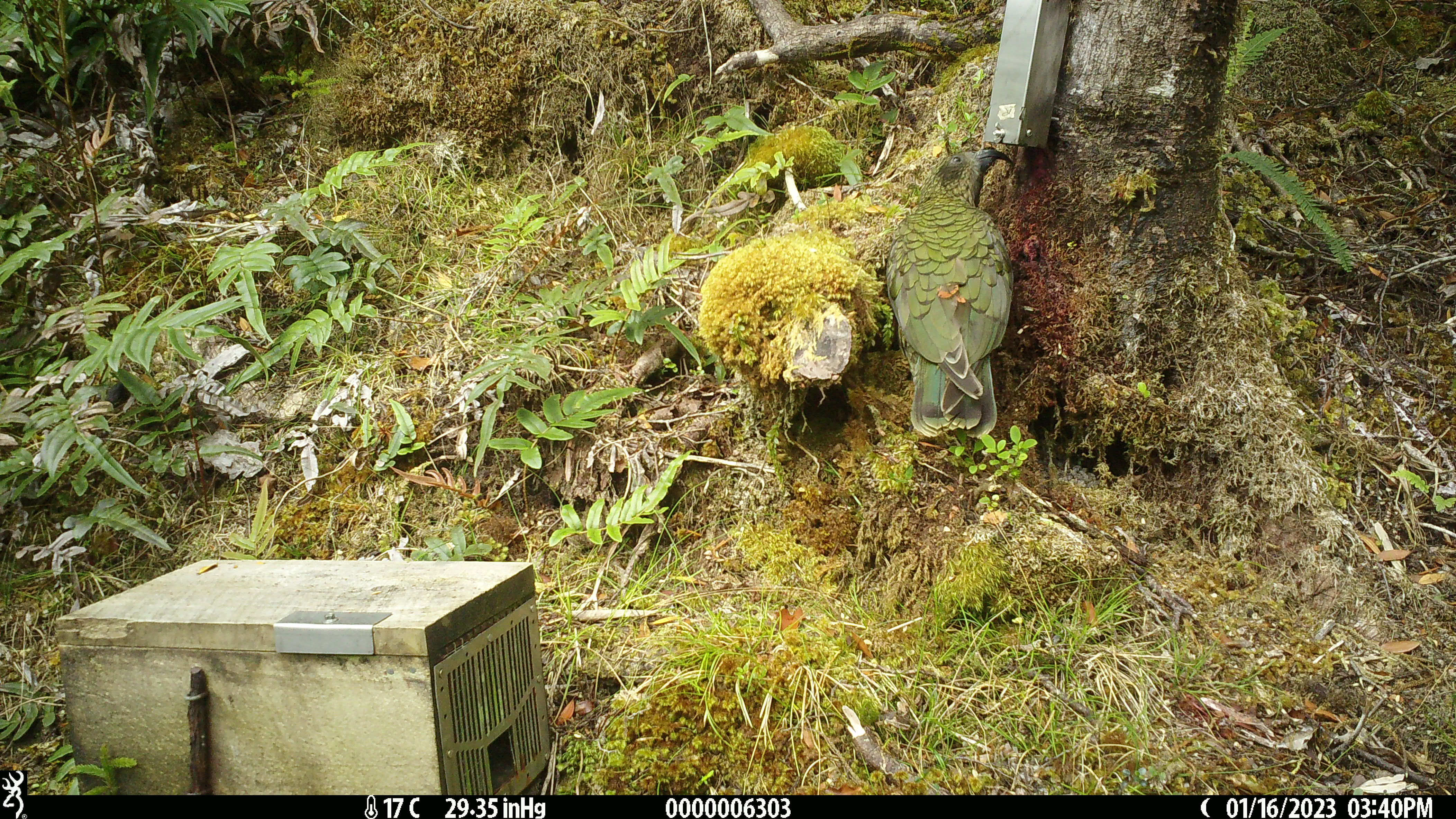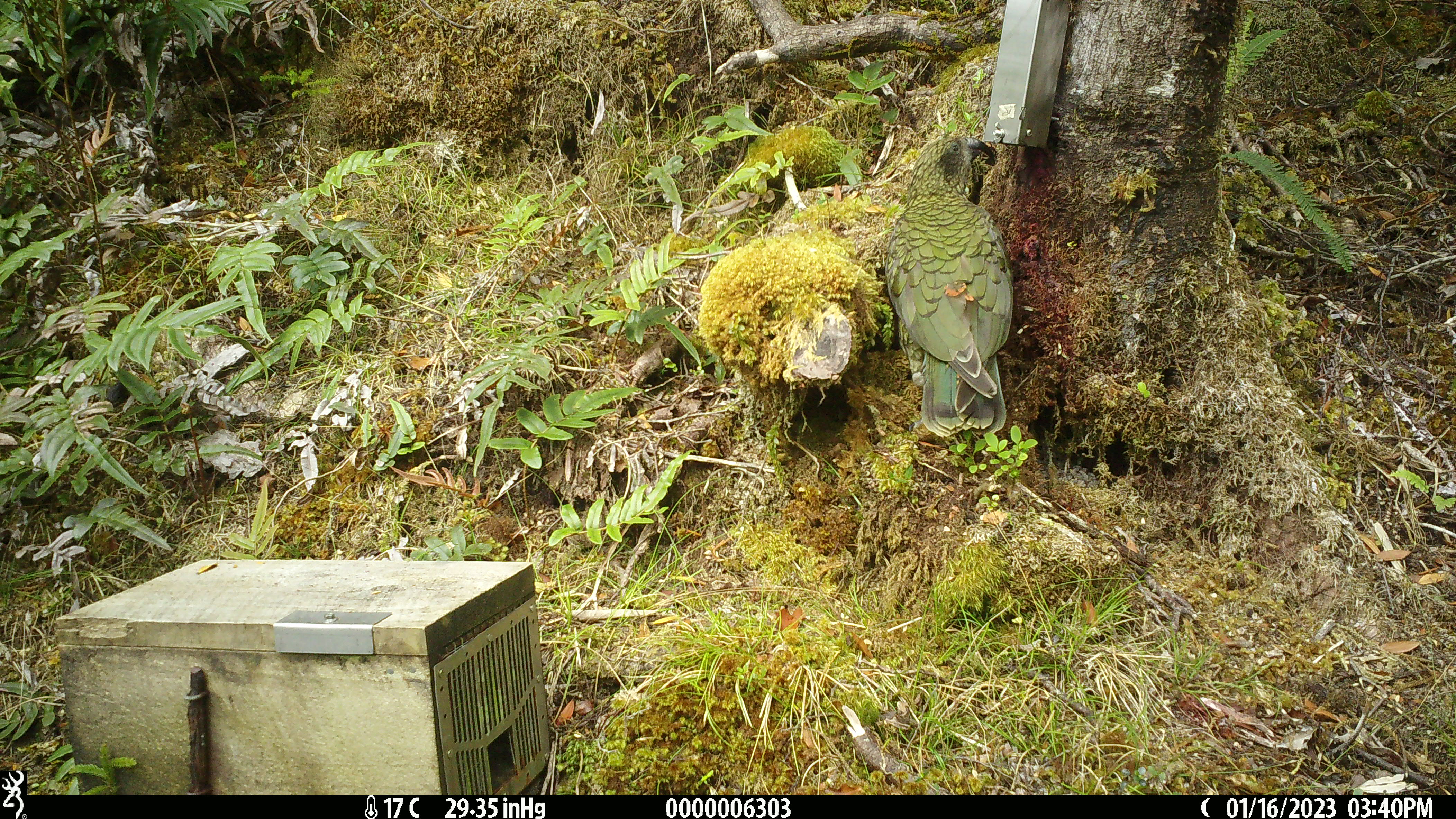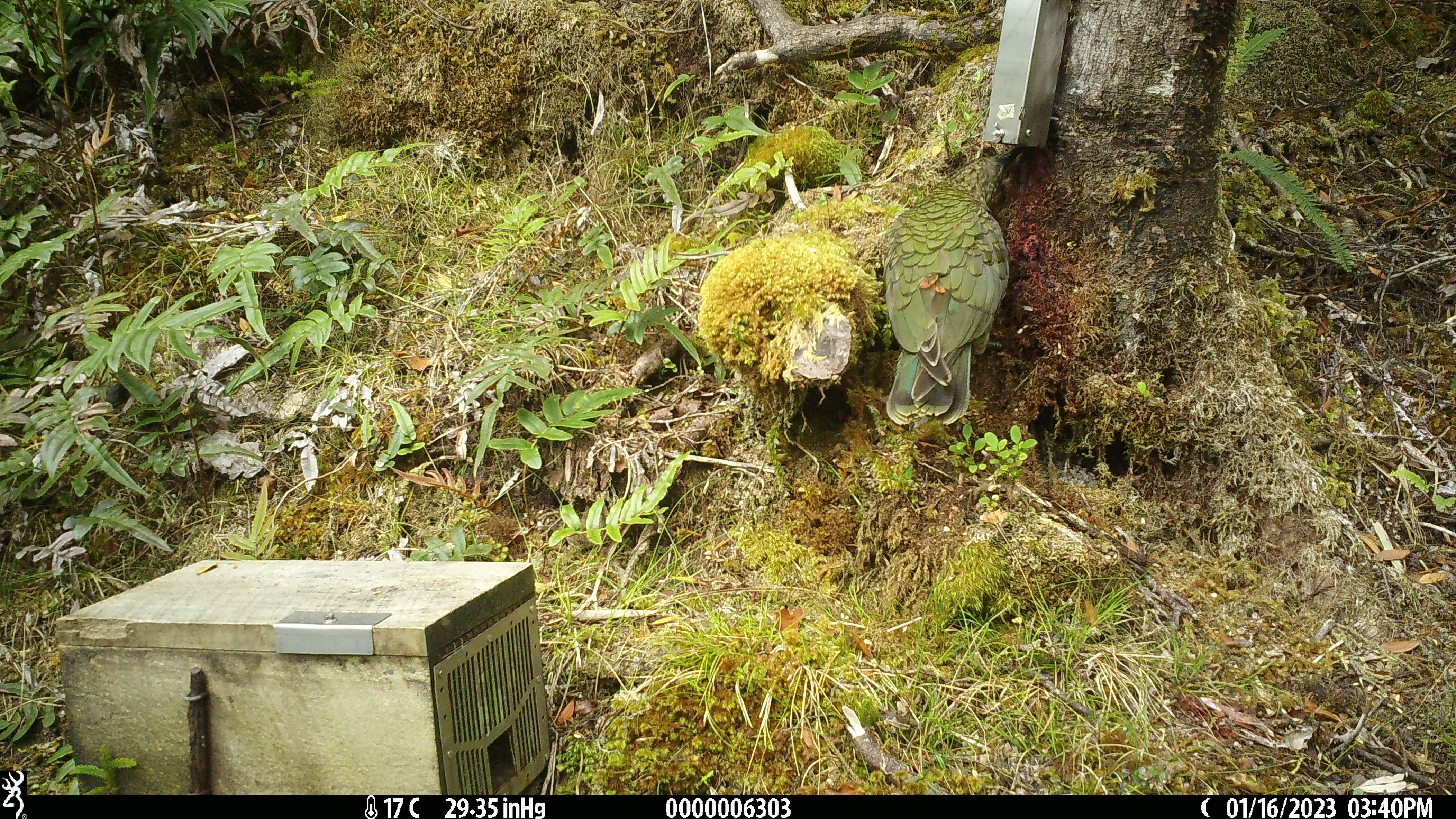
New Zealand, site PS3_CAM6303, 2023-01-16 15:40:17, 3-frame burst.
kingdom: Animalia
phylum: Chordata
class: Aves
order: Psittaciformes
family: Strigopidae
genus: Nestor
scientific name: Nestor notabilis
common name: kea